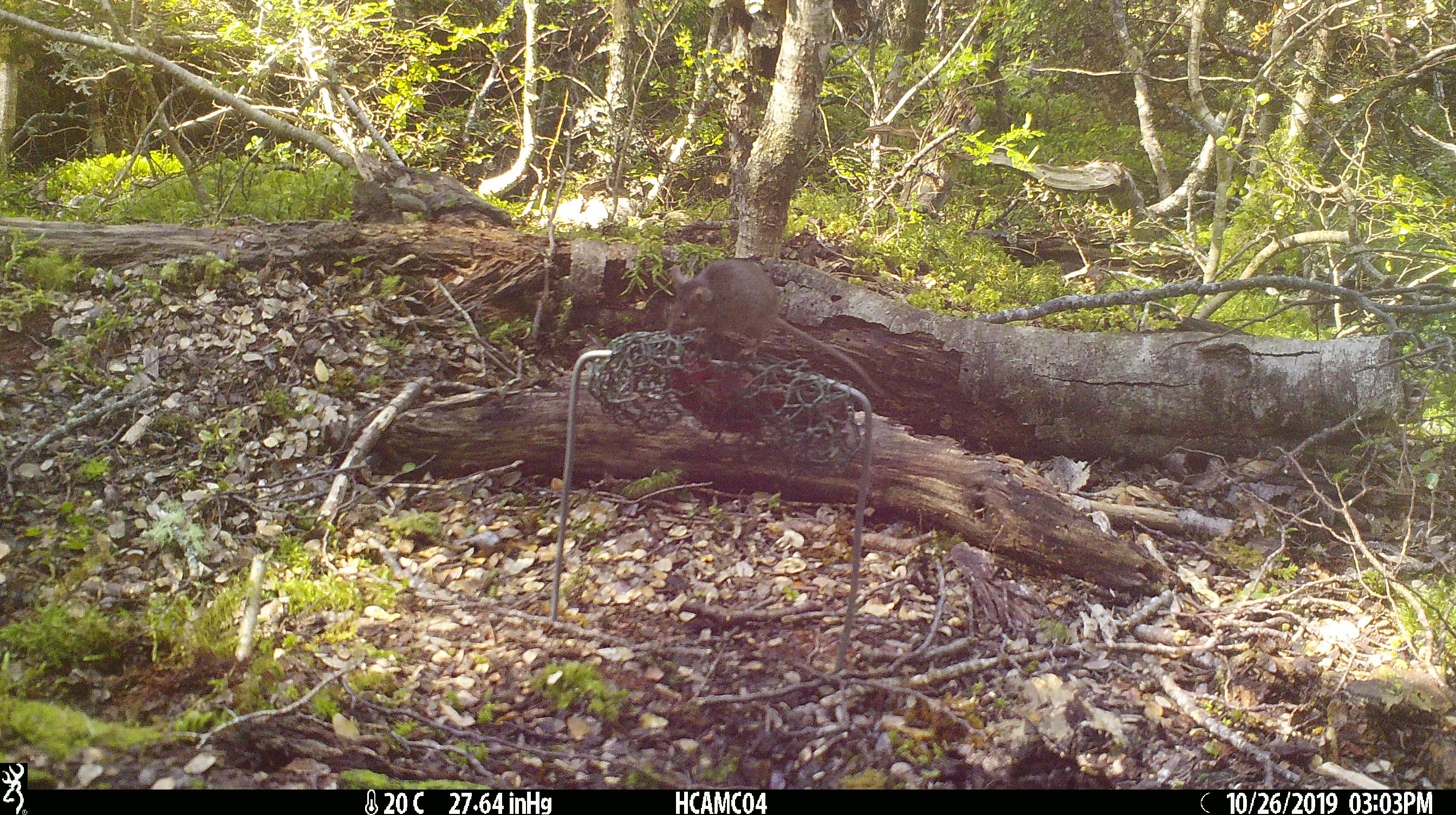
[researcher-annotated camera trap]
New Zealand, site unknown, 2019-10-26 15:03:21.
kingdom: Animalia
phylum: Chordata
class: Mammalia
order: Rodentia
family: Muridae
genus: Mus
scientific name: Mus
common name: mouse